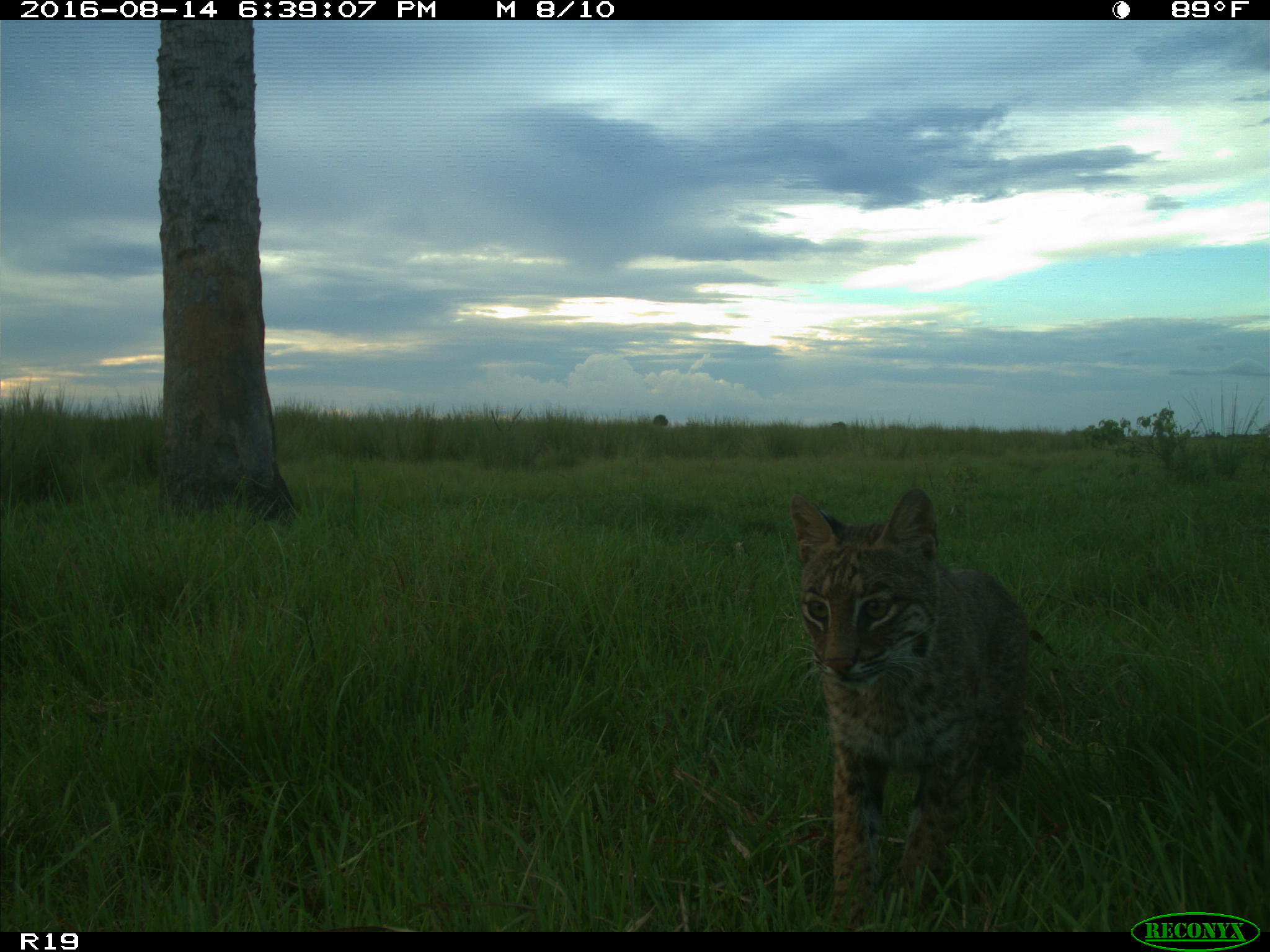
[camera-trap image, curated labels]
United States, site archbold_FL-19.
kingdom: Animalia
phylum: Chordata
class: Mammalia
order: Carnivora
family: Felidae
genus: Lynx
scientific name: Lynx rufus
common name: bobcat